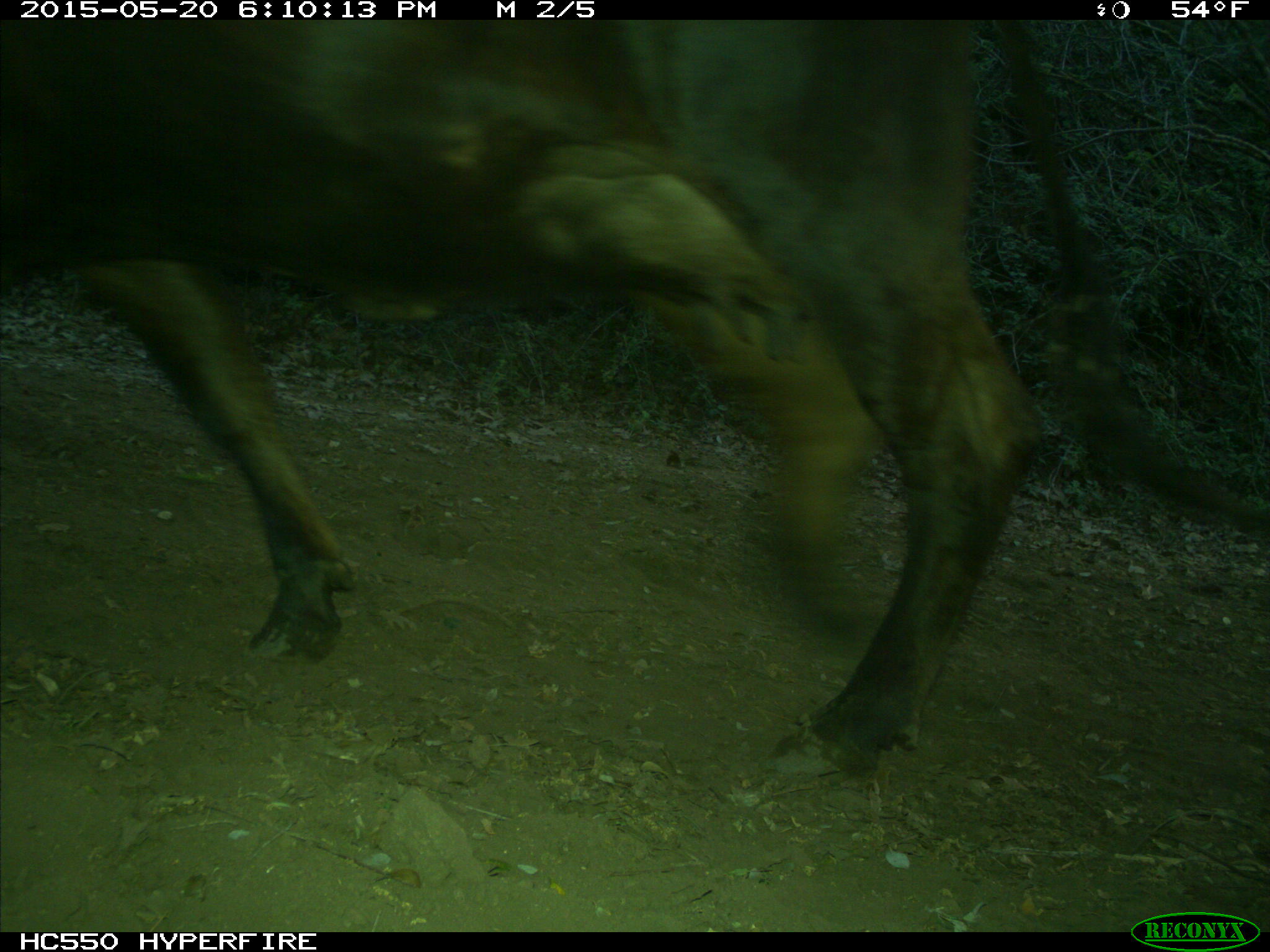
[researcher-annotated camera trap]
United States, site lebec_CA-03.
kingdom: Animalia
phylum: Chordata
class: Mammalia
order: Artiodactyla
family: Bovidae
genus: Bos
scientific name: Bos taurus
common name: domestic cow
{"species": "Bos taurus (domestic cow)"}